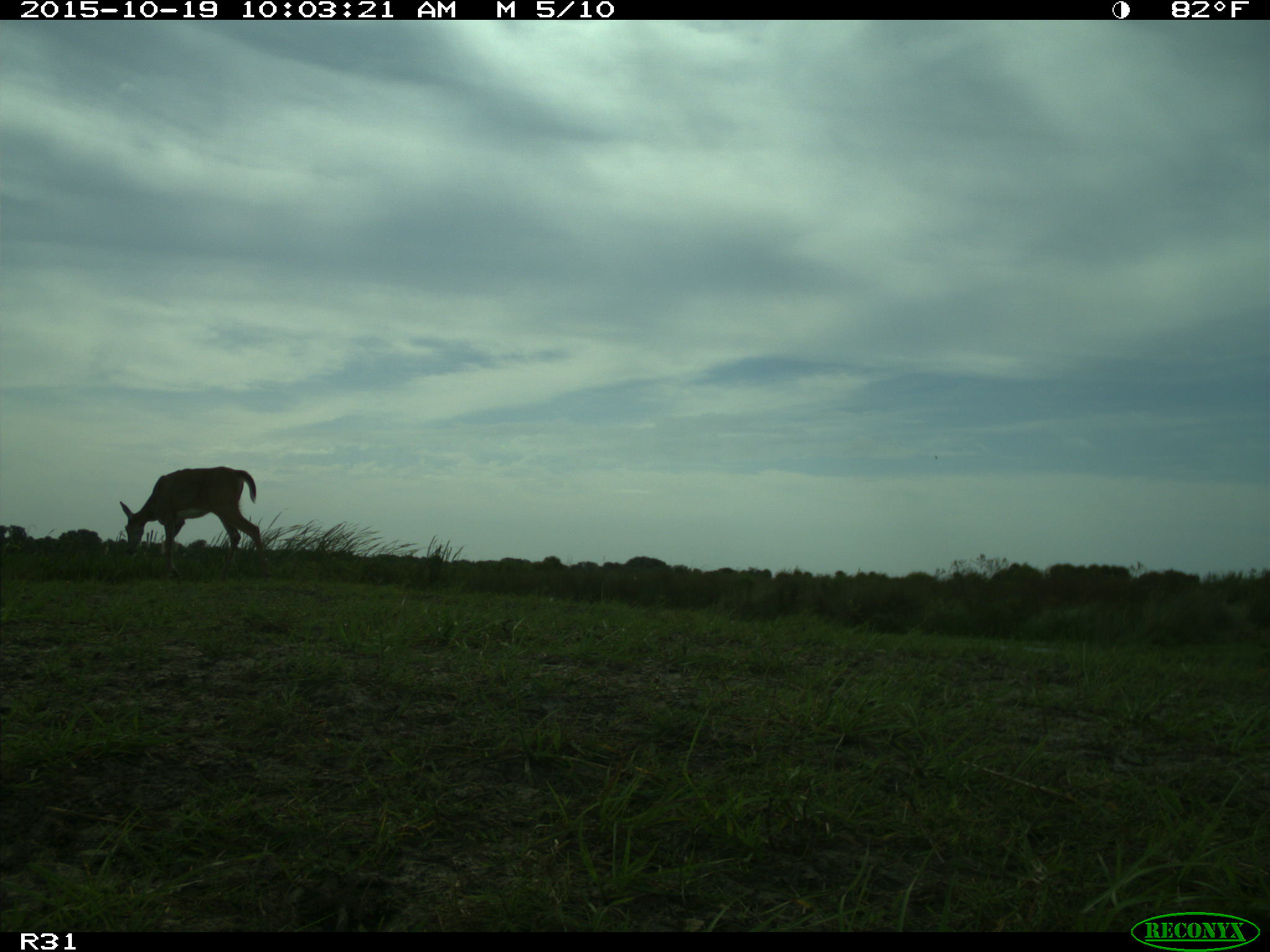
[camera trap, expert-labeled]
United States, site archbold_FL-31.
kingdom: Animalia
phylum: Chordata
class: Mammalia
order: Artiodactyla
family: Cervidae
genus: Odocoileus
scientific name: Odocoileus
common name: deer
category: unidentified deer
Unidentified deer (deer) (Odocoileus).